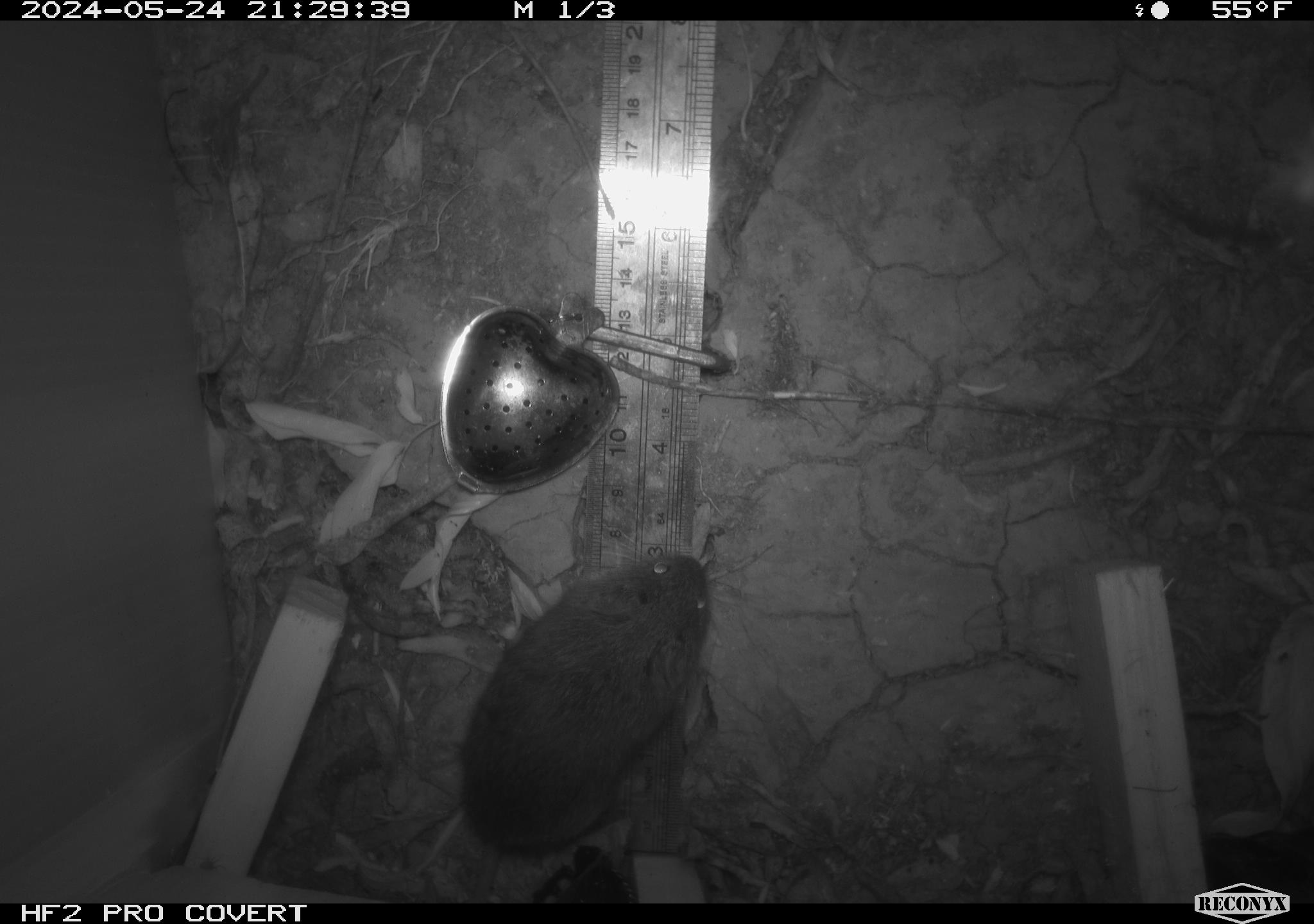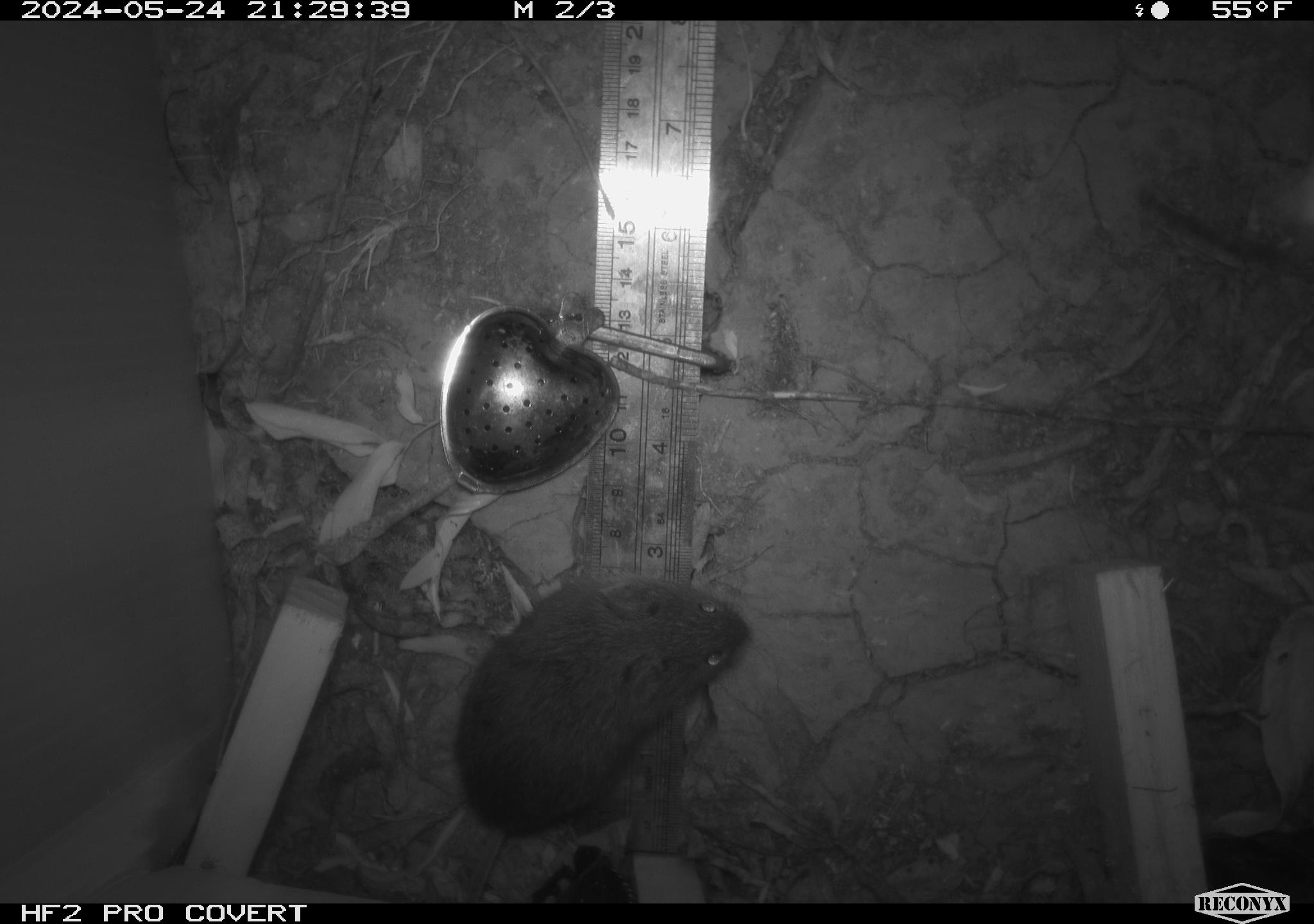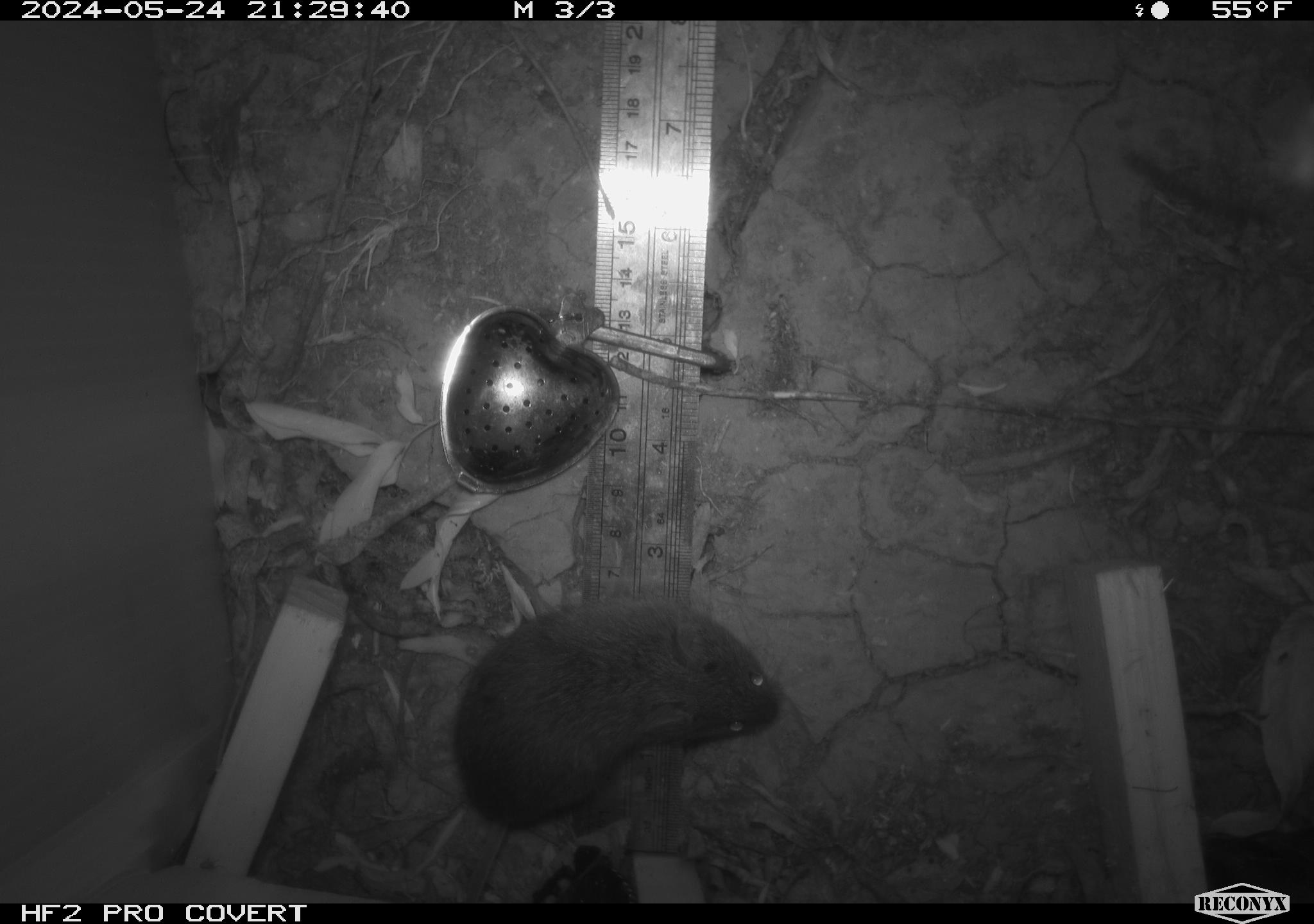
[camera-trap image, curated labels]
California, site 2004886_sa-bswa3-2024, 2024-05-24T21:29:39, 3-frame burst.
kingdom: Animalia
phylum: Chordata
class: Mammalia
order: Rodentia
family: Cricetidae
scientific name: Arvicolinae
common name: voles, lemmings, and muskrats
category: arvicolinae subfamily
Arvicolinae subfamily (voles, lemmings, and muskrats) (Arvicolinae).